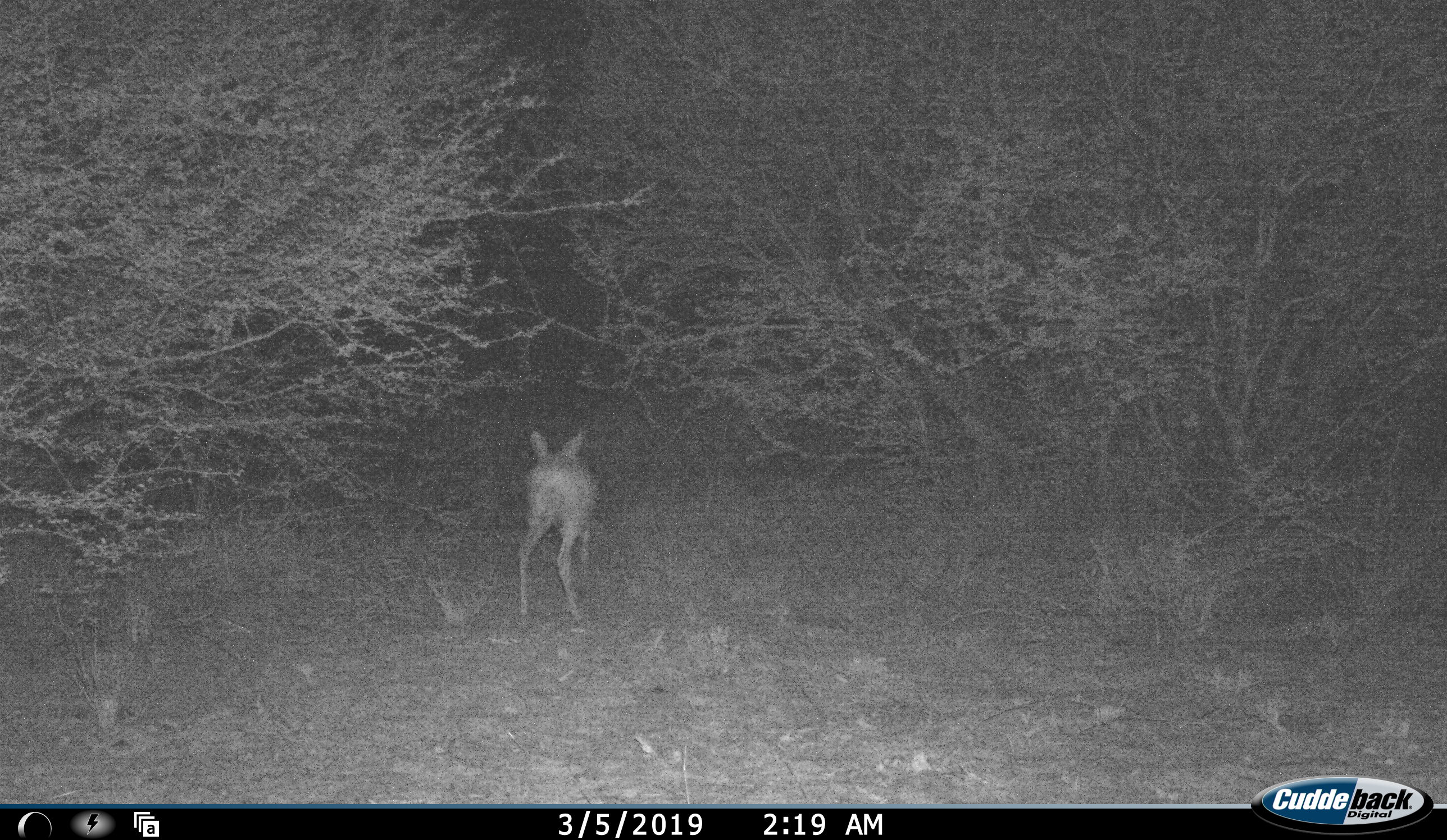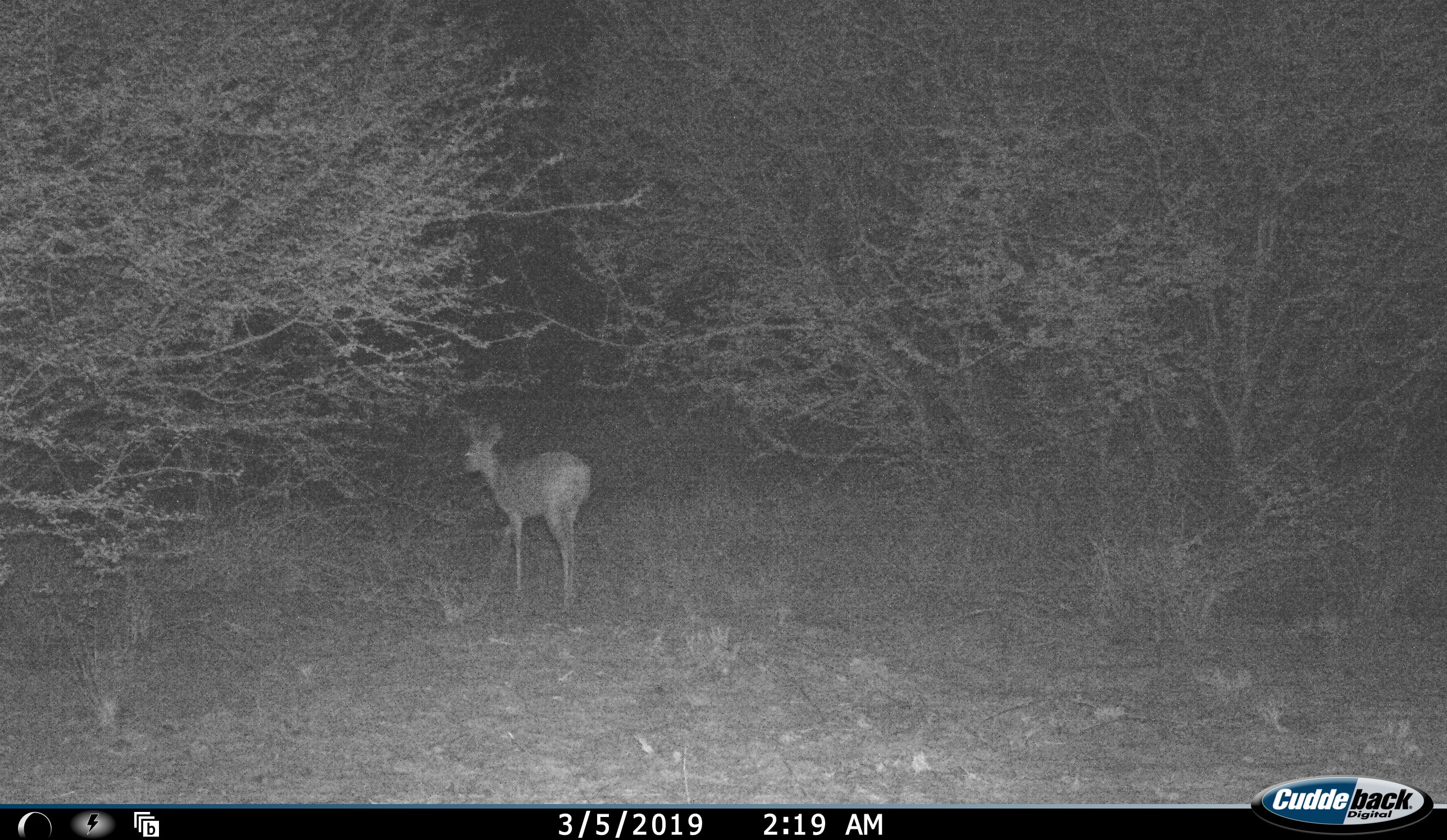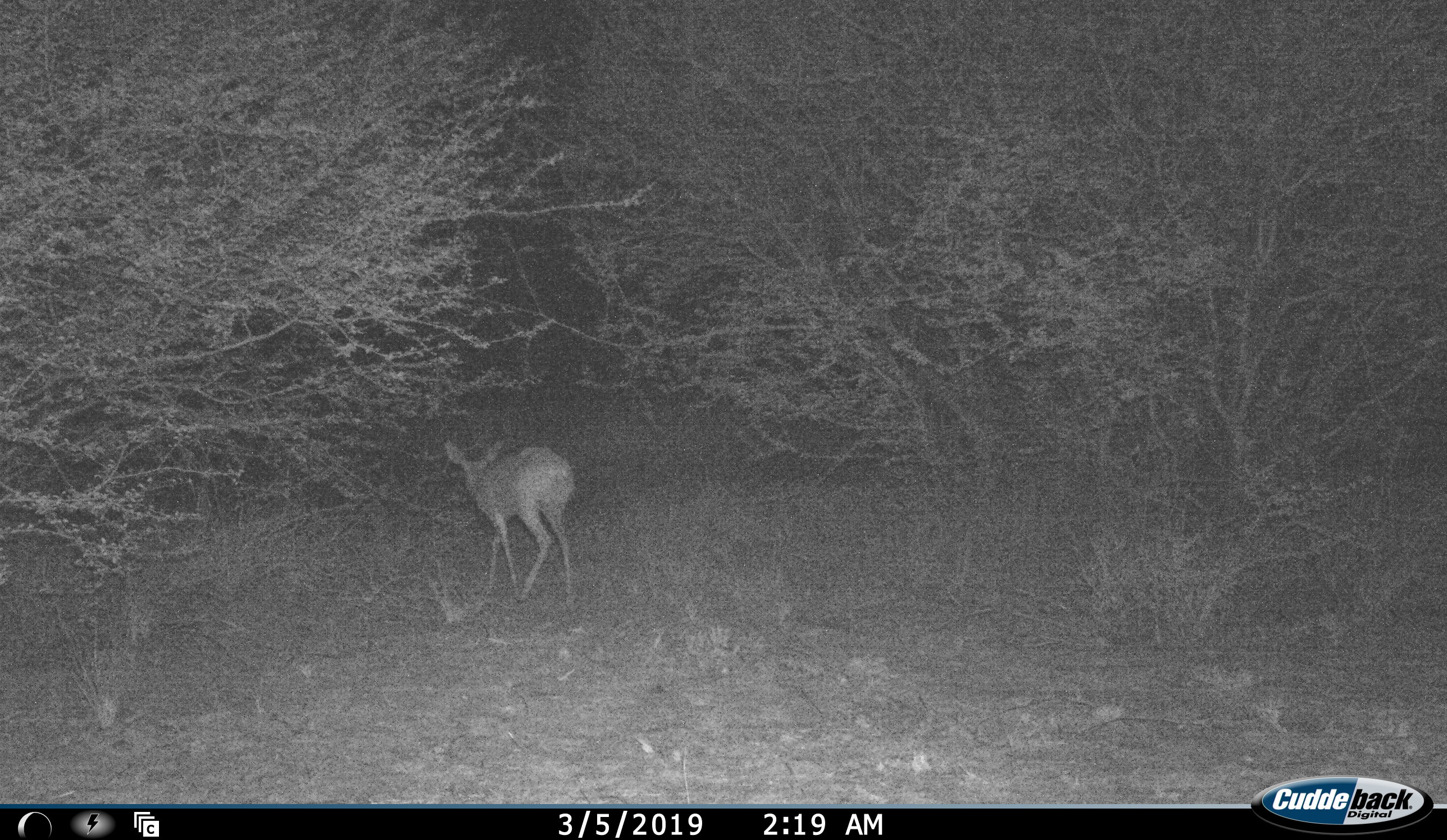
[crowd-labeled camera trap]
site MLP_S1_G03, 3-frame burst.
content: unidentified animal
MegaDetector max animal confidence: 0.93